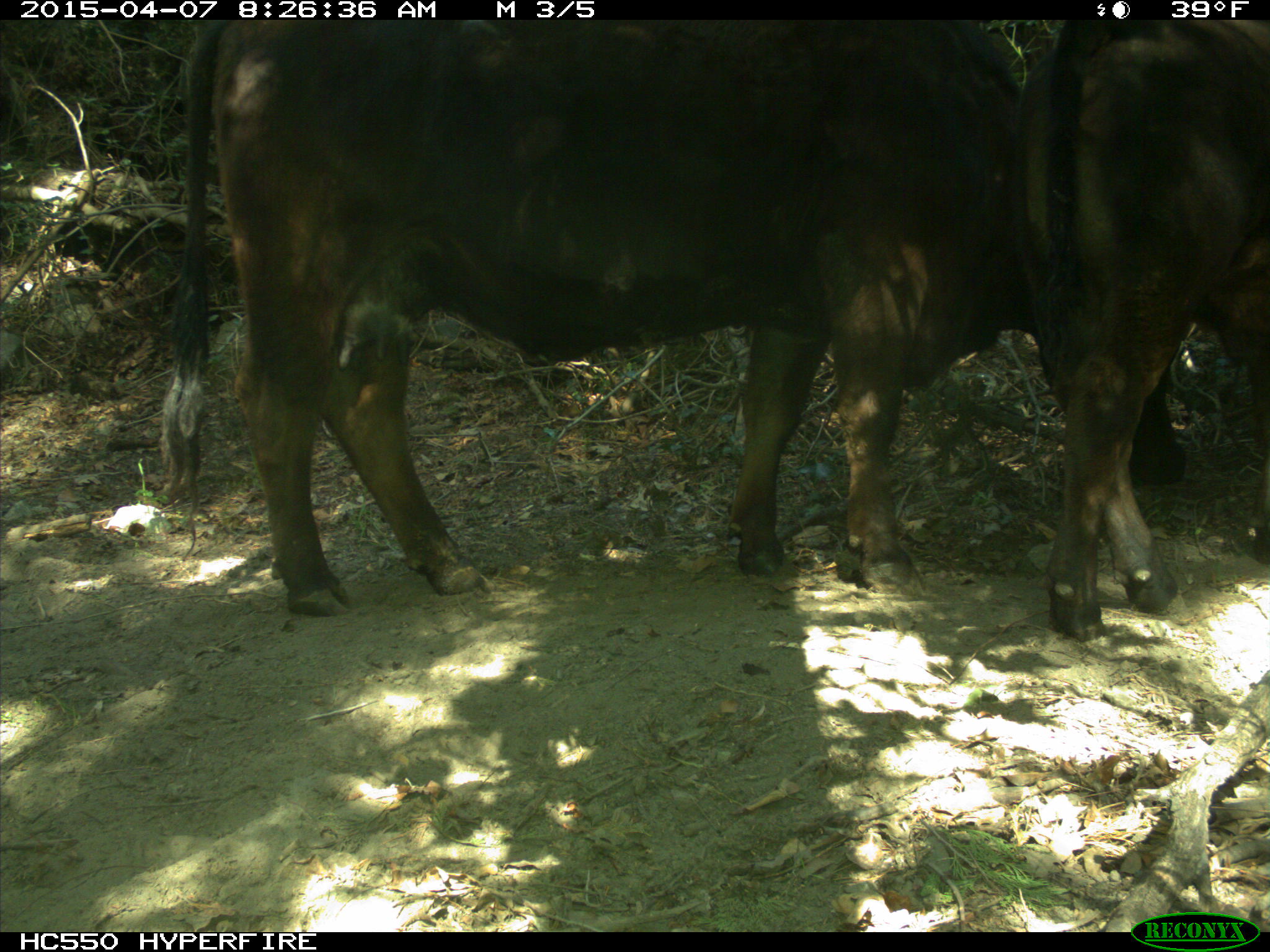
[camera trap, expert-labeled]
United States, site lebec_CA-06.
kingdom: Animalia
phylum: Chordata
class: Mammalia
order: Artiodactyla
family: Bovidae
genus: Bos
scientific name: Bos taurus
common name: domestic cow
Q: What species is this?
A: Bos taurus (domestic cow).